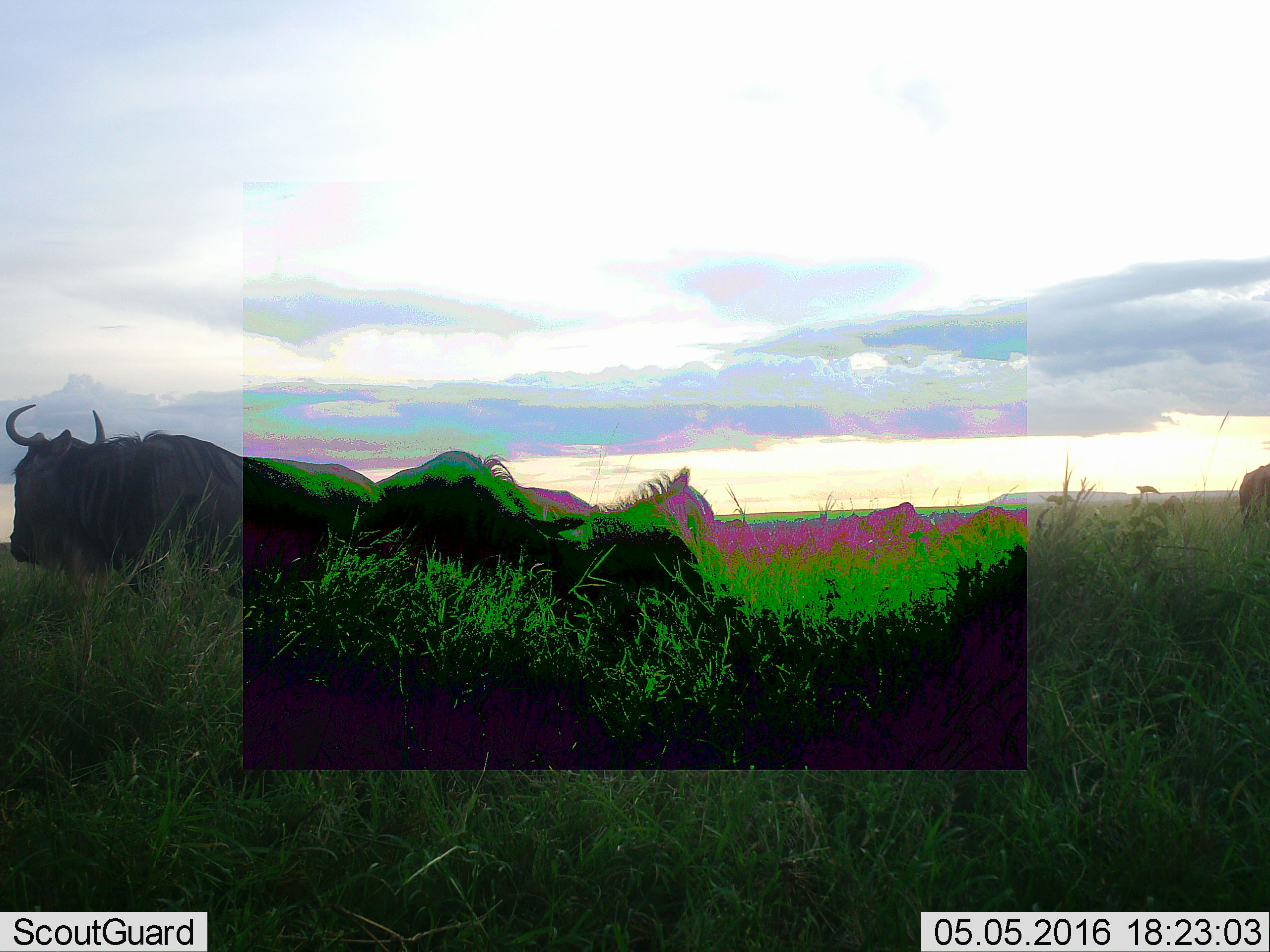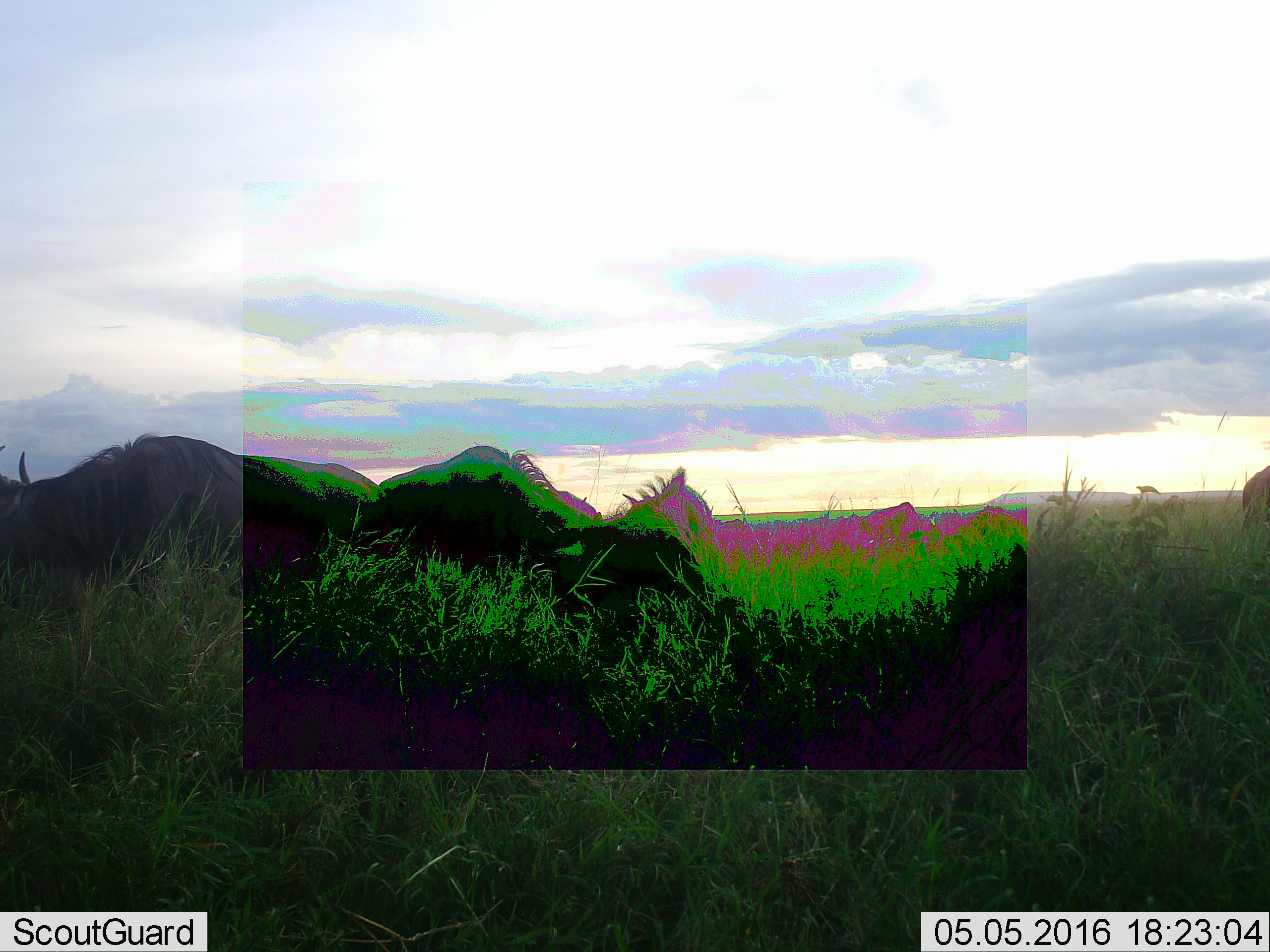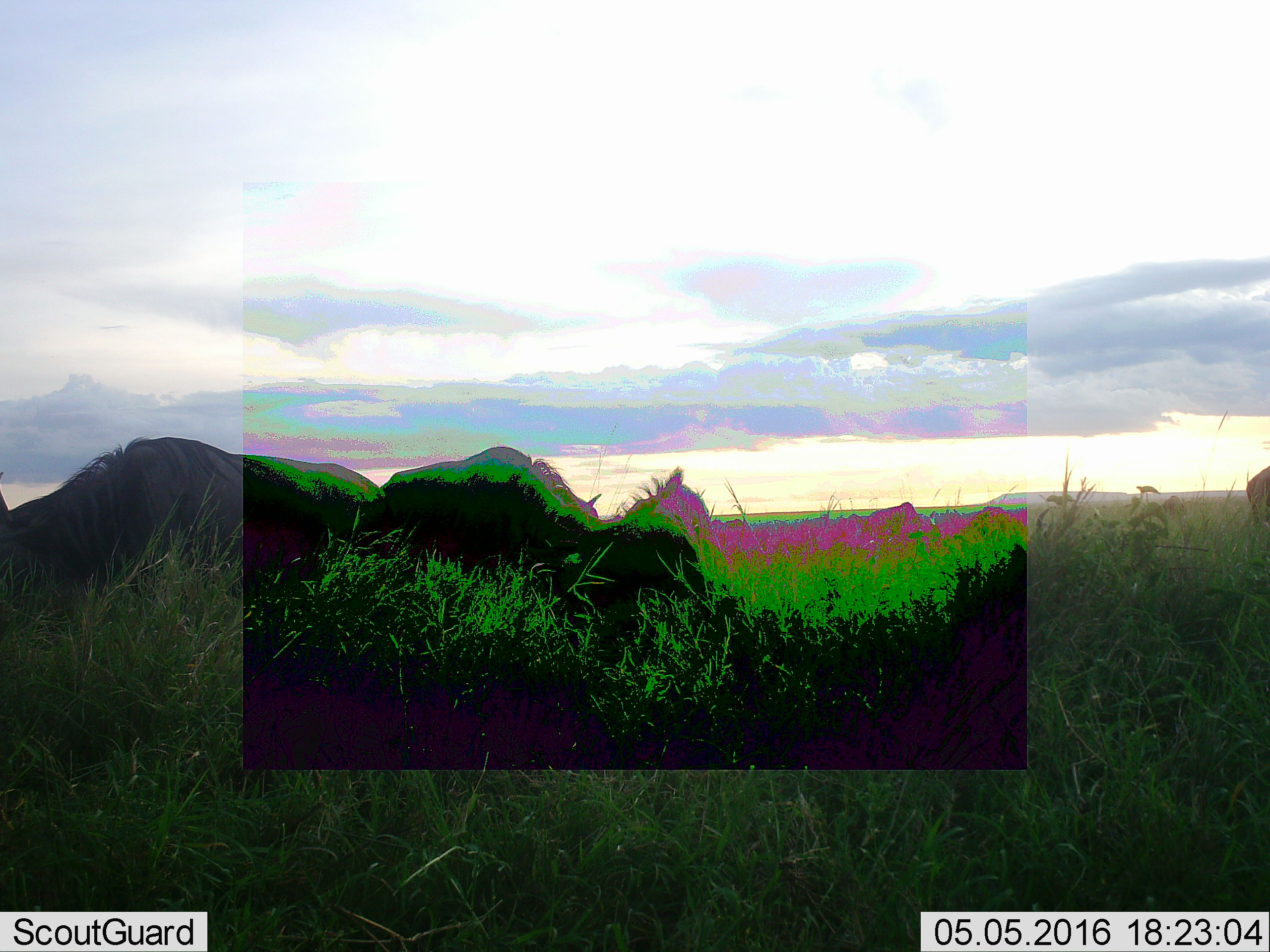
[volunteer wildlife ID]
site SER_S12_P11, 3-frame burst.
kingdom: Animalia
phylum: Chordata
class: Mammalia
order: Artiodactyla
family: Bovidae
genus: Connochaetes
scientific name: Connochaetes taurinus taurinus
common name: blue wildebeest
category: wildebeestblue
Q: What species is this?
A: Wildebeestblue (blue wildebeest) (Connochaetes taurinus taurinus).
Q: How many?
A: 6.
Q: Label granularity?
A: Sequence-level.